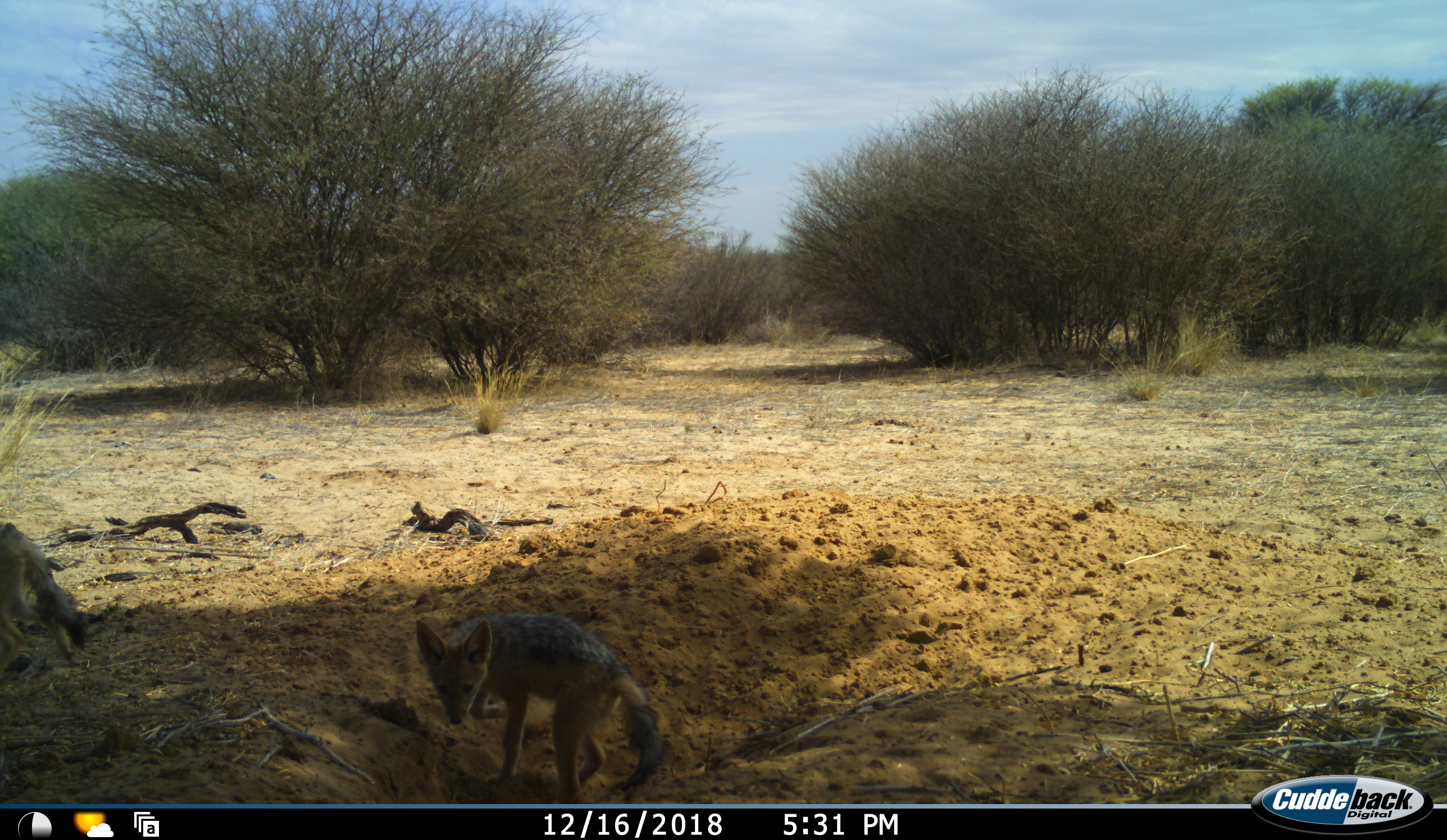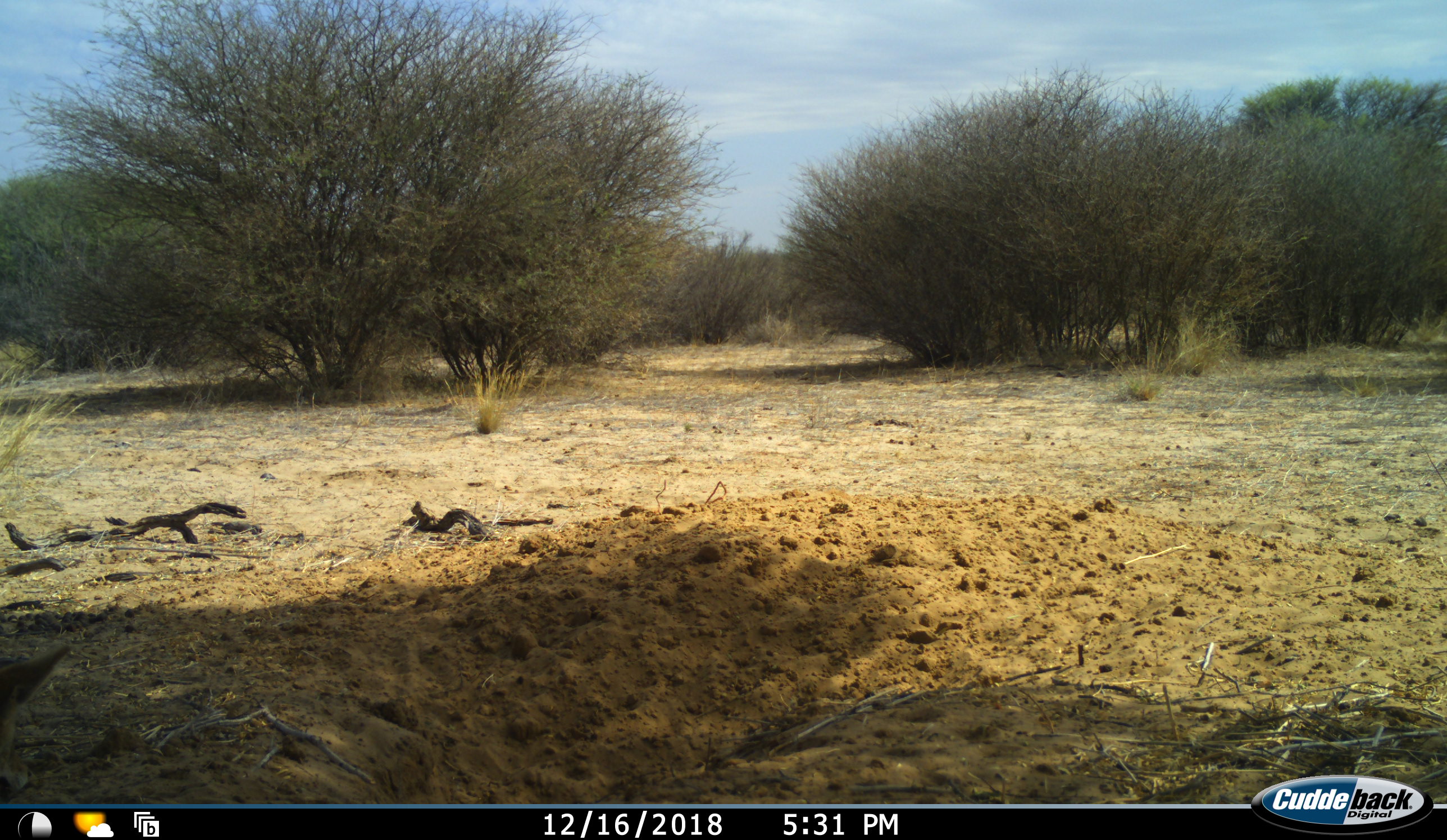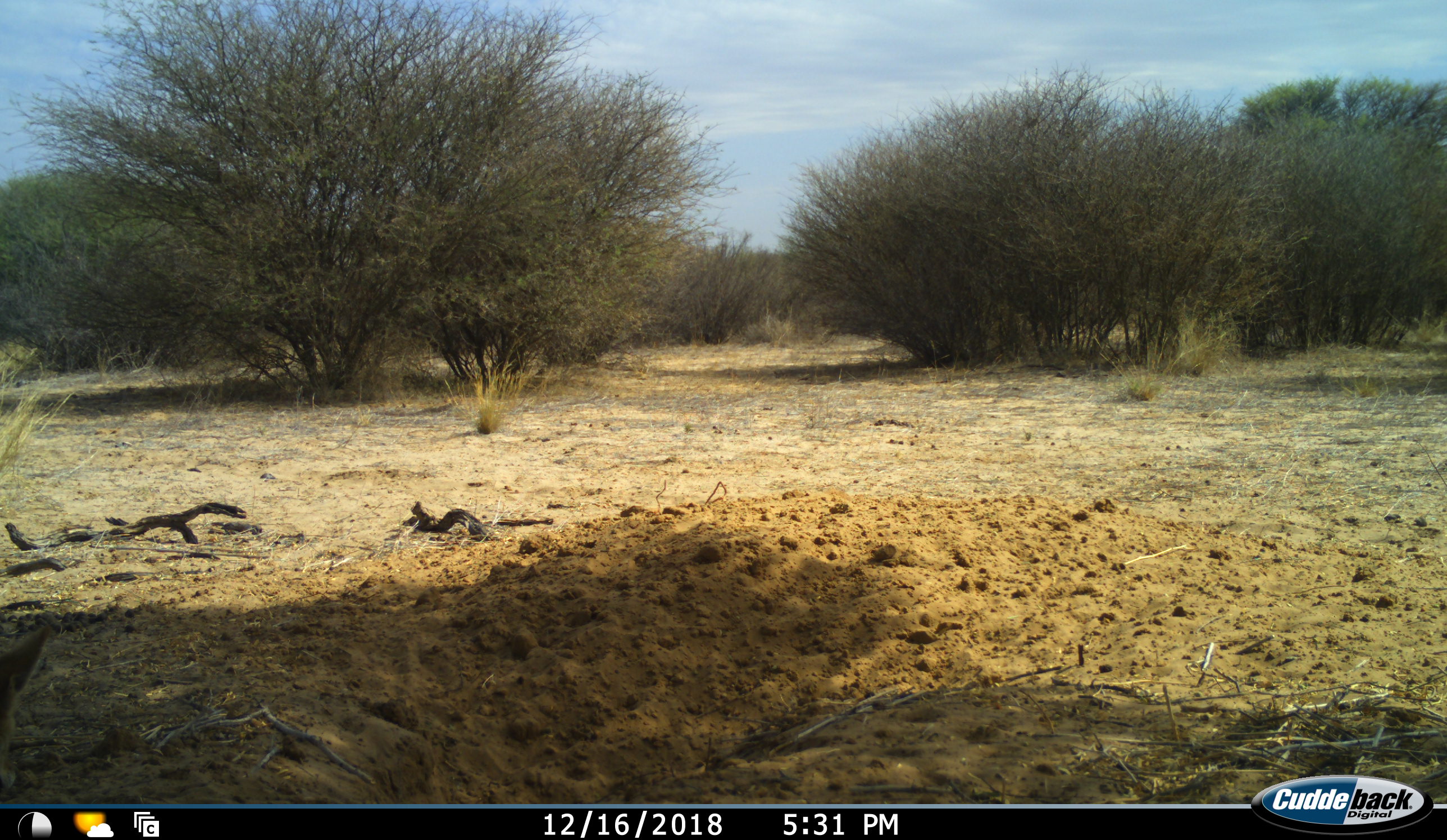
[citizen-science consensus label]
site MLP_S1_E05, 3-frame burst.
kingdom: Animalia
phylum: Chordata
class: Mammalia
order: Carnivora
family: Canidae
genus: Lupulella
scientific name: Lupulella mesomelas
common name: black-backed jackal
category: jackalblackbacked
Jackalblackbacked (black-backed jackal) (Lupulella mesomelas), count 2. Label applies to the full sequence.